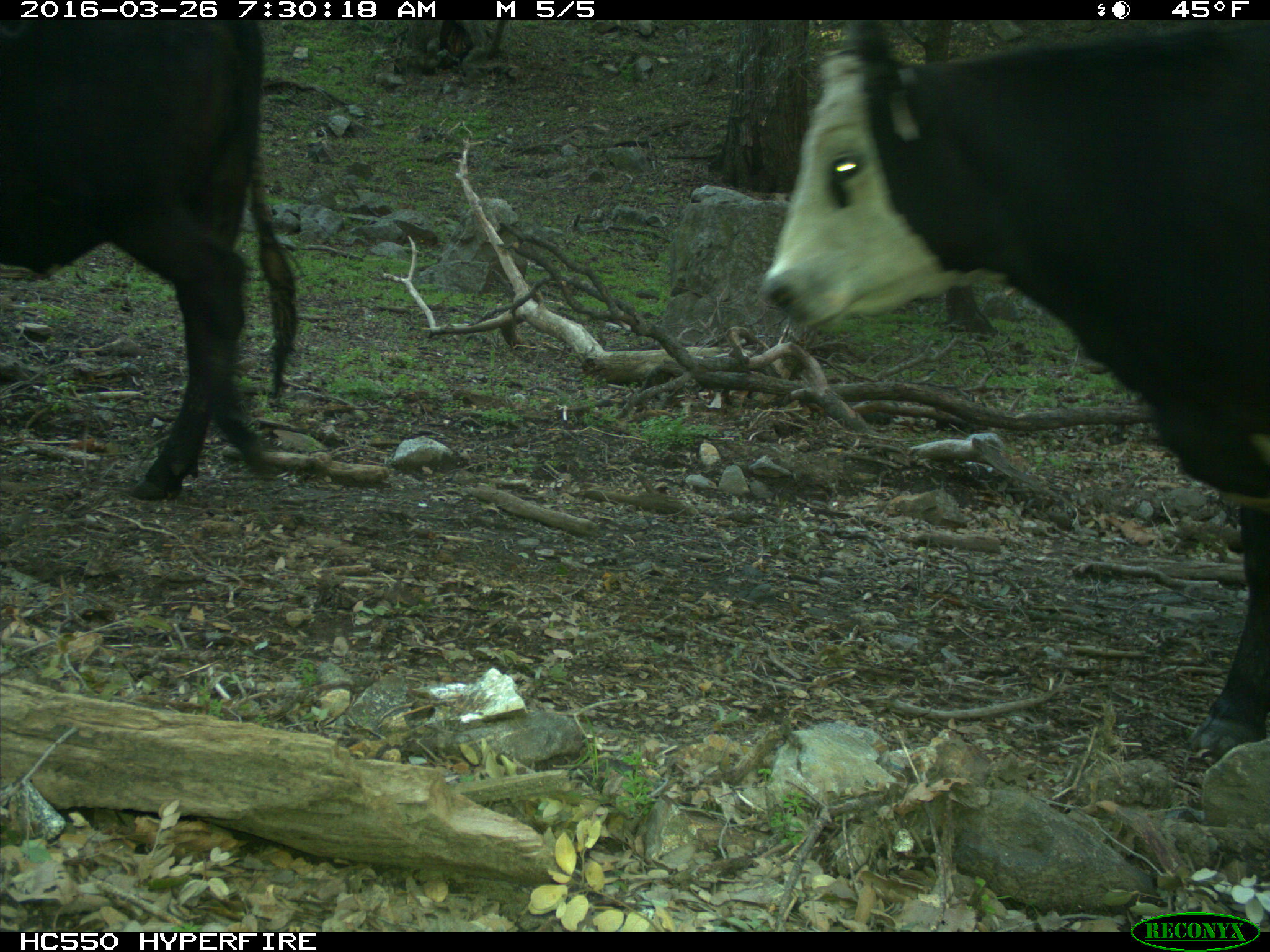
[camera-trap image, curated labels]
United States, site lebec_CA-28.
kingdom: Animalia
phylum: Chordata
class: Mammalia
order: Artiodactyla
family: Bovidae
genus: Bos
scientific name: Bos taurus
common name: domestic cow